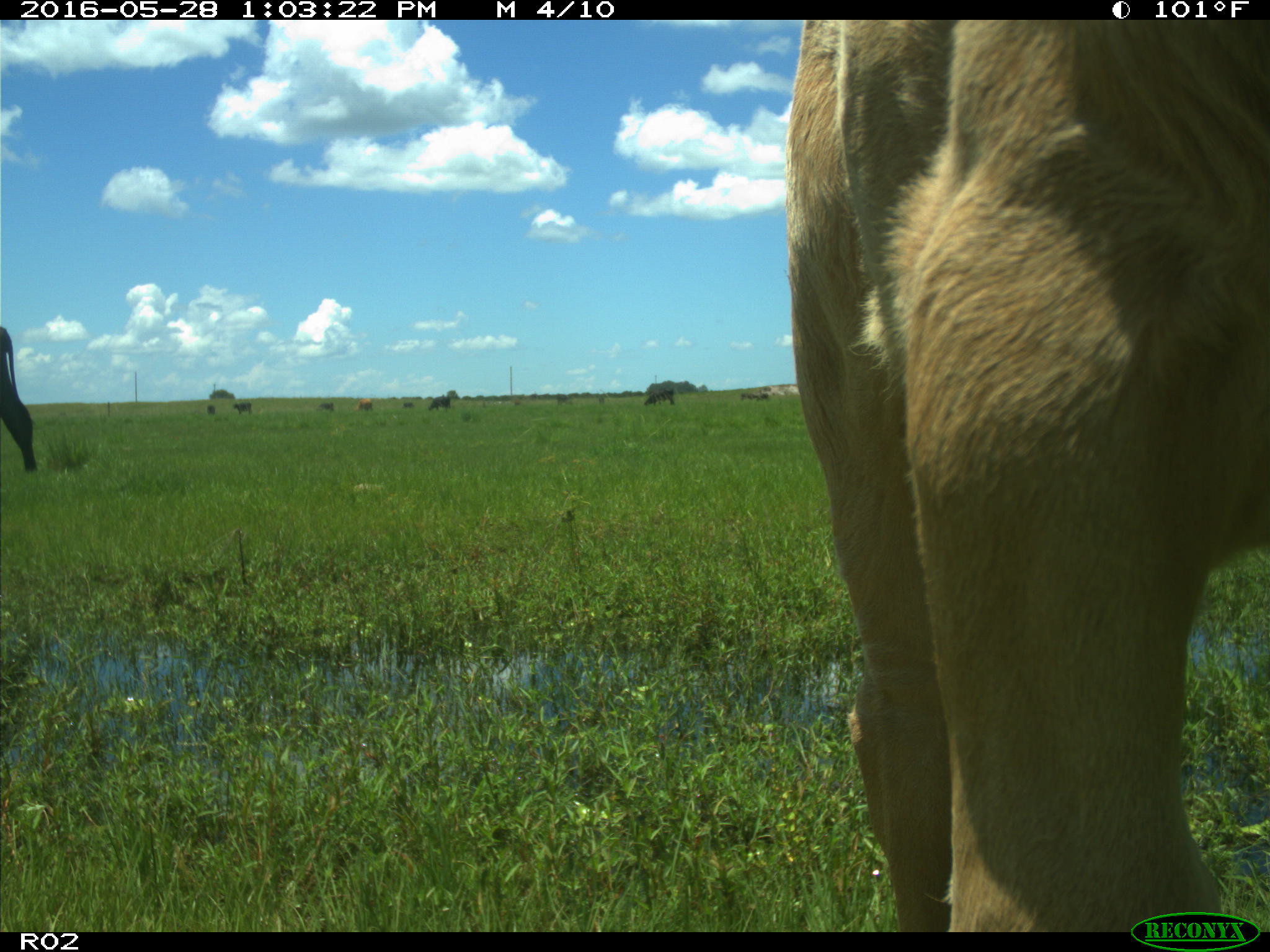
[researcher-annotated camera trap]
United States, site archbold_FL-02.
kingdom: Animalia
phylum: Chordata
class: Mammalia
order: Artiodactyla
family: Bovidae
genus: Bos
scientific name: Bos taurus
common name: domestic cow